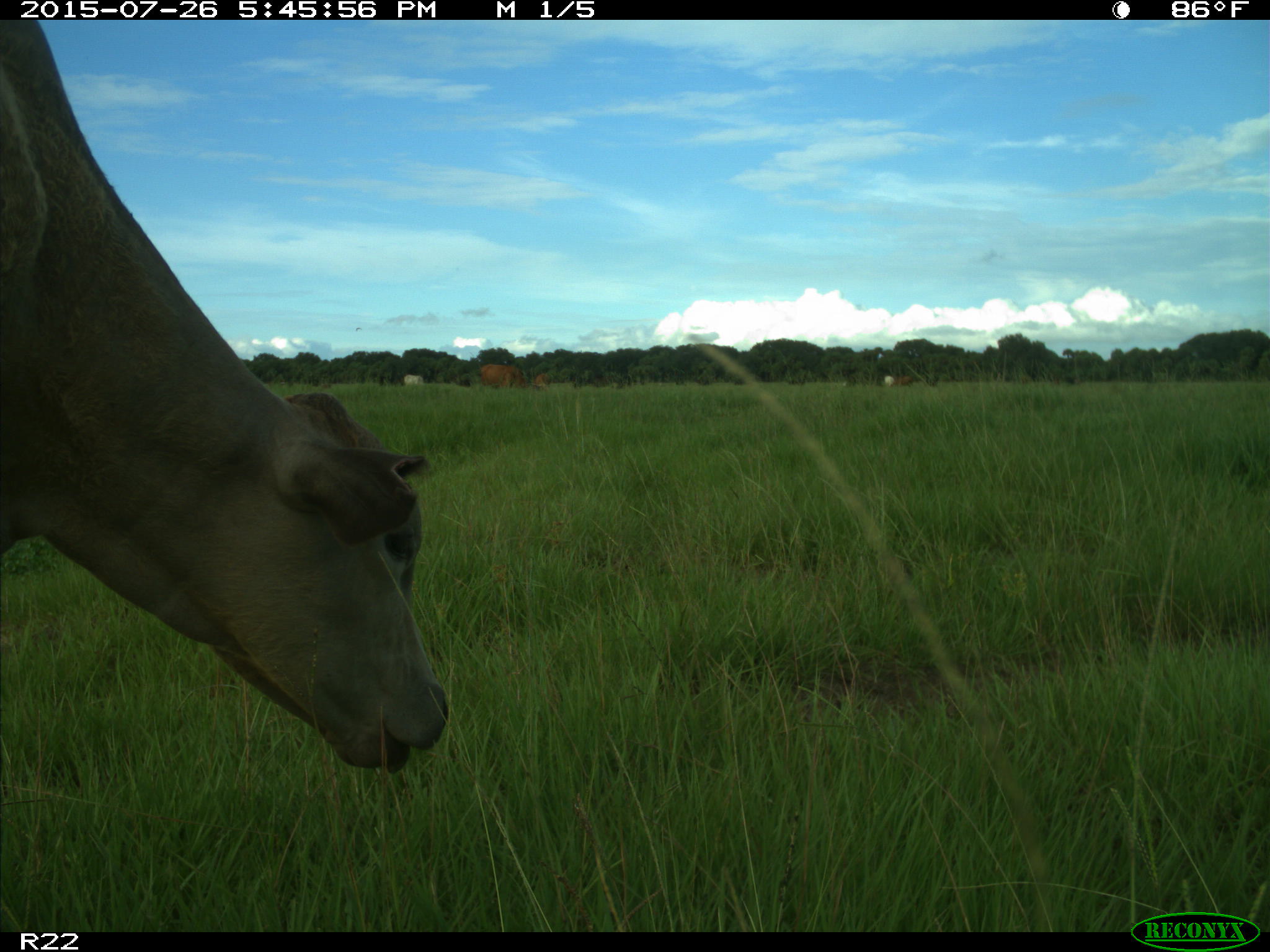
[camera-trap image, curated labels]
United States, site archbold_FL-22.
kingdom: Animalia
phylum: Chordata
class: Mammalia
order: Artiodactyla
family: Bovidae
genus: Bos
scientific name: Bos taurus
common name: domestic cow